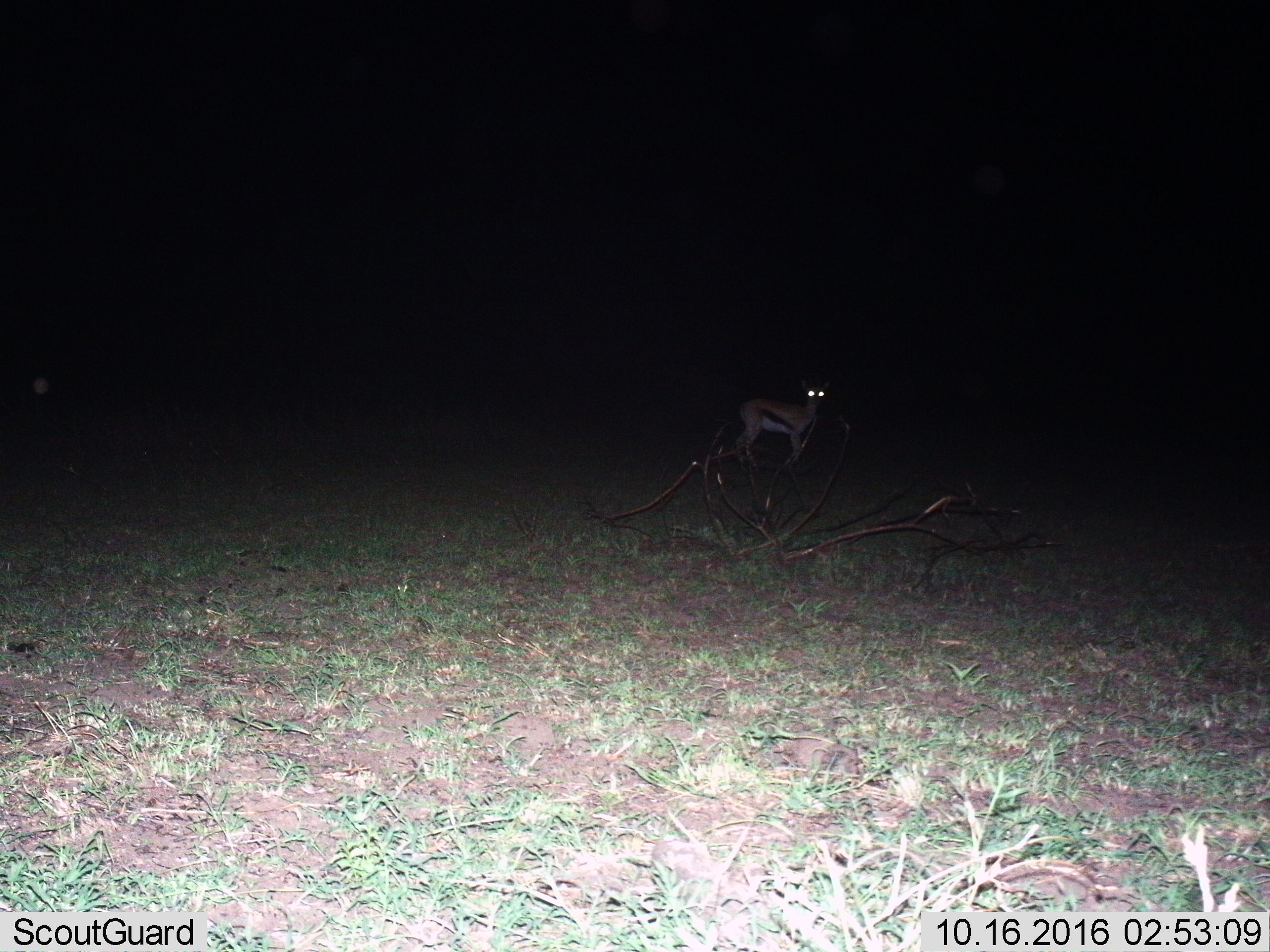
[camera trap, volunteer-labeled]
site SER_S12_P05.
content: unidentified animal